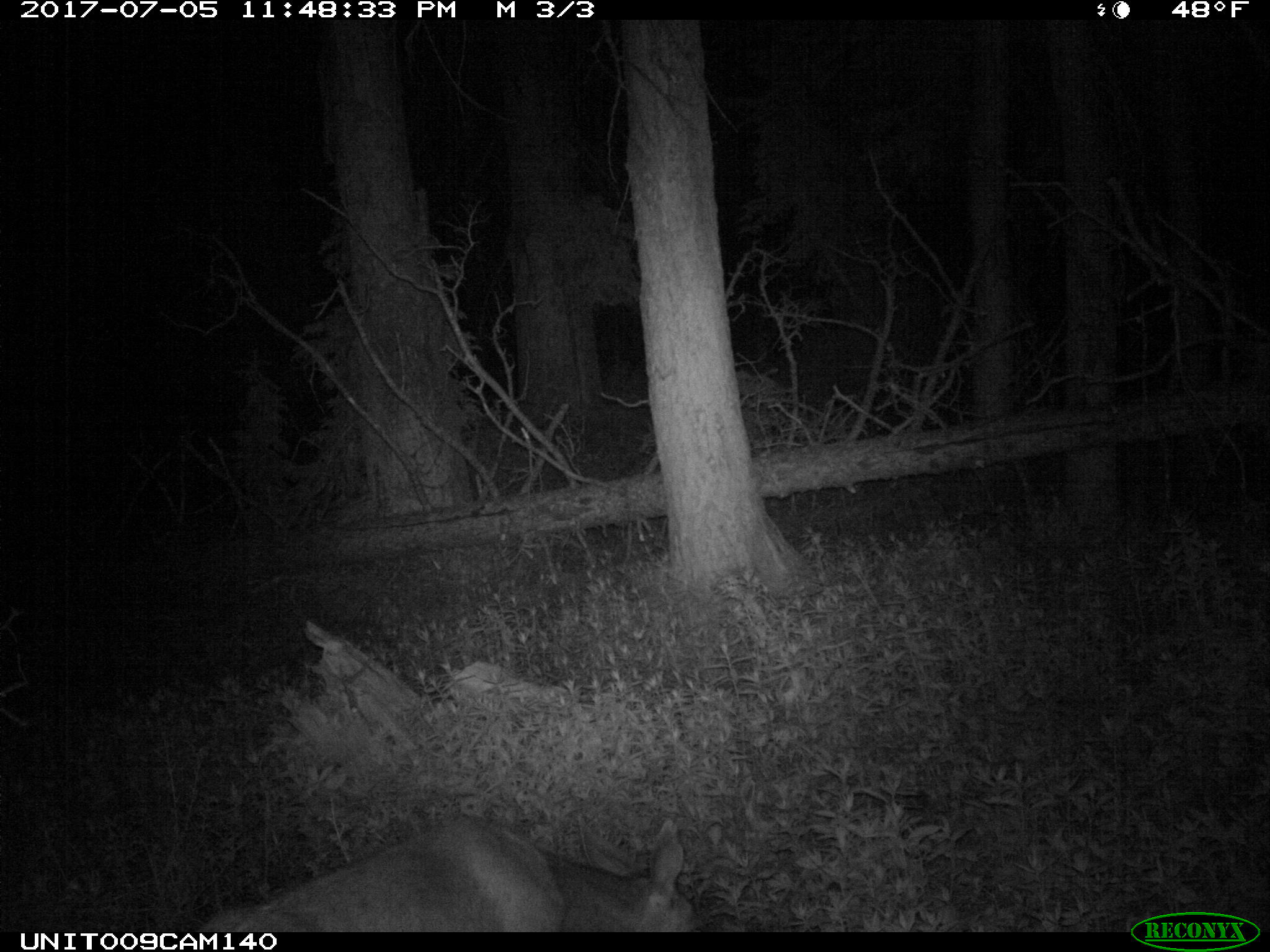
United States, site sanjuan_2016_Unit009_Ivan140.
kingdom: Animalia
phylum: Chordata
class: Mammalia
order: Artiodactyla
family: Cervidae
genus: Odocoileus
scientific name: Odocoileus hemionus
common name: mule deer